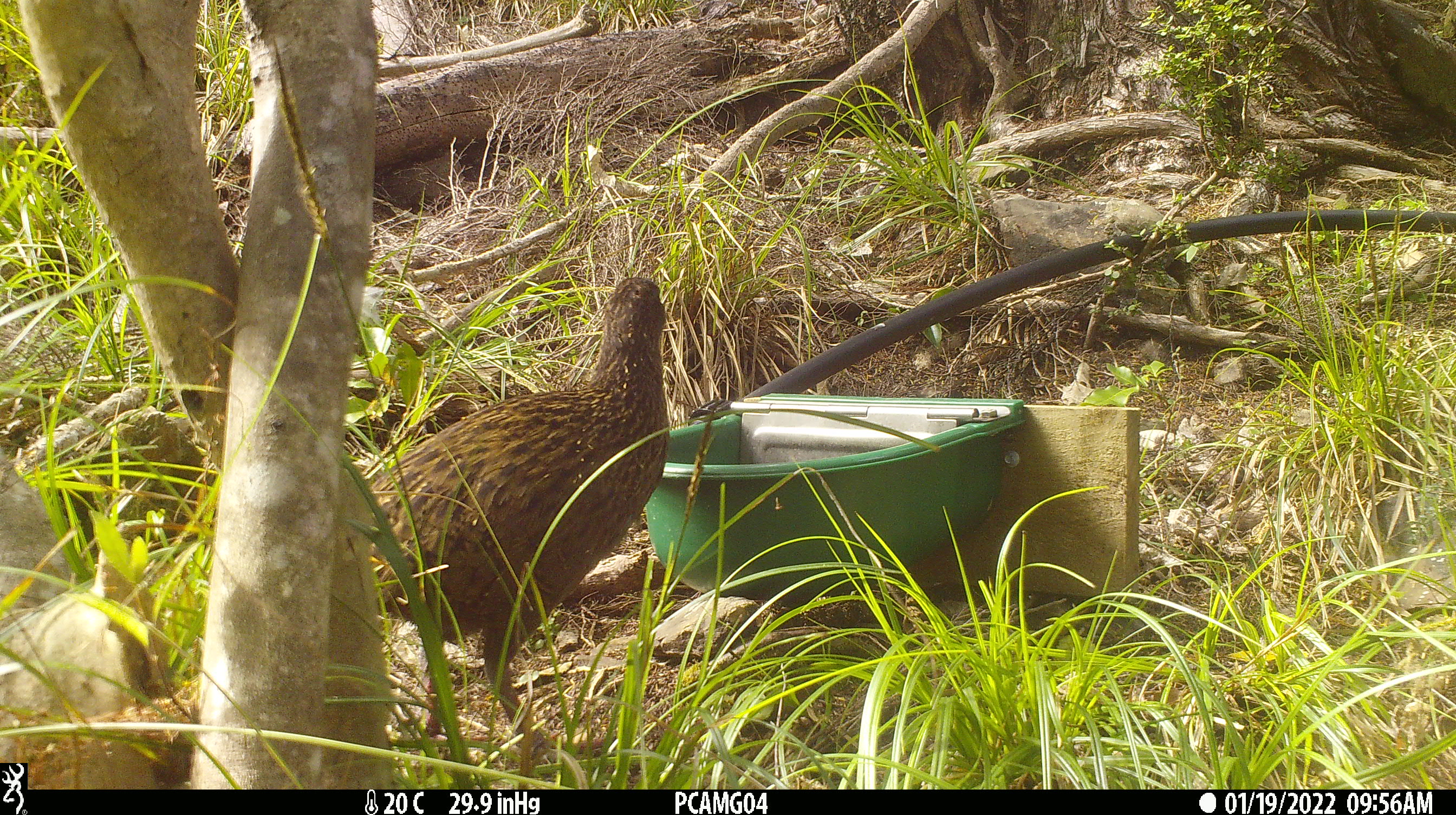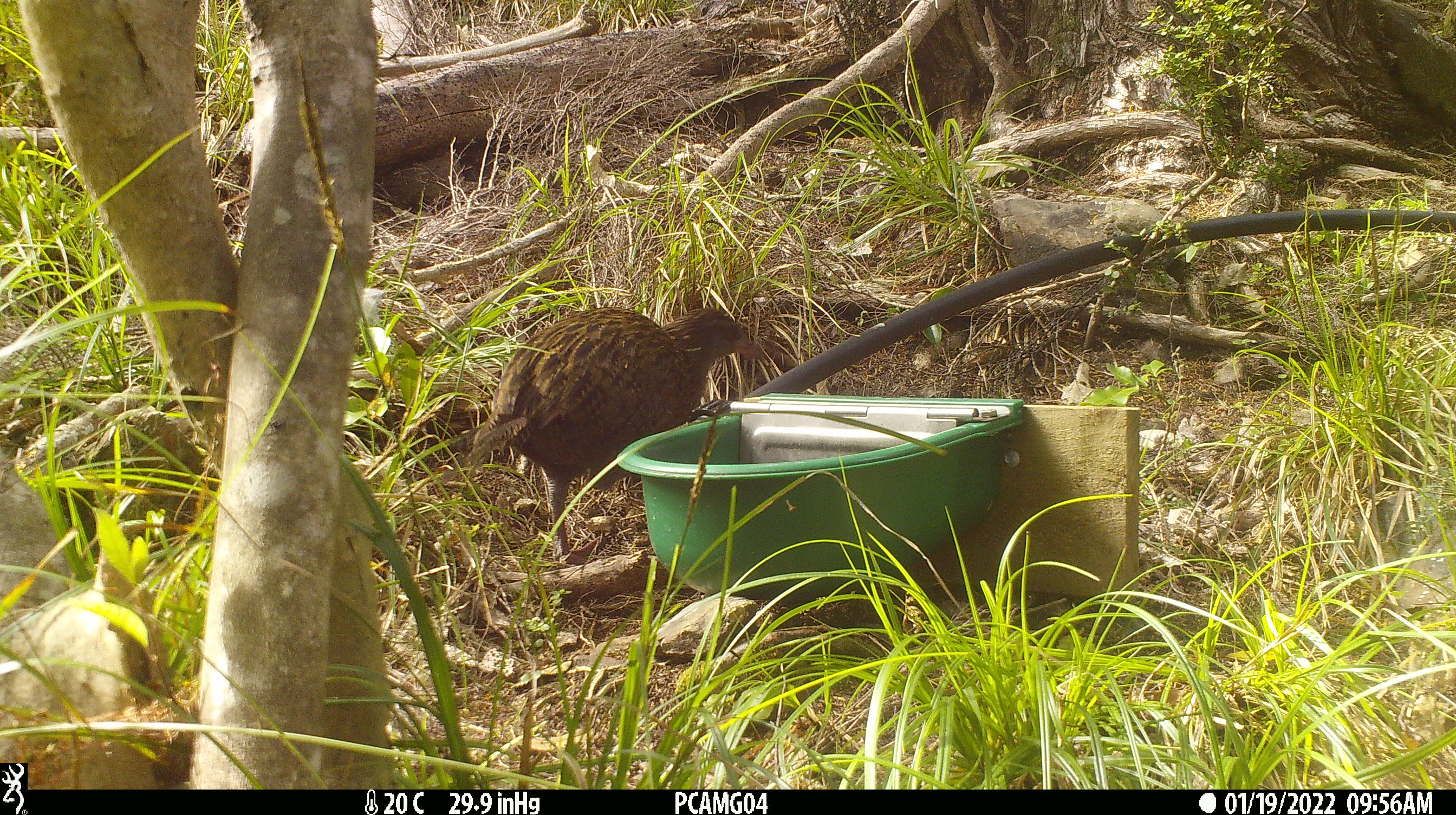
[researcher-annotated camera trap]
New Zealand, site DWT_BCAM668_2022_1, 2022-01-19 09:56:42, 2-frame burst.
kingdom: Animalia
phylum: Chordata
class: Aves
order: Gruiformes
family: Rallidae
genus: Gallirallus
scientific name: Gallirallus australis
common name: weka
Weka (Gallirallus australis).